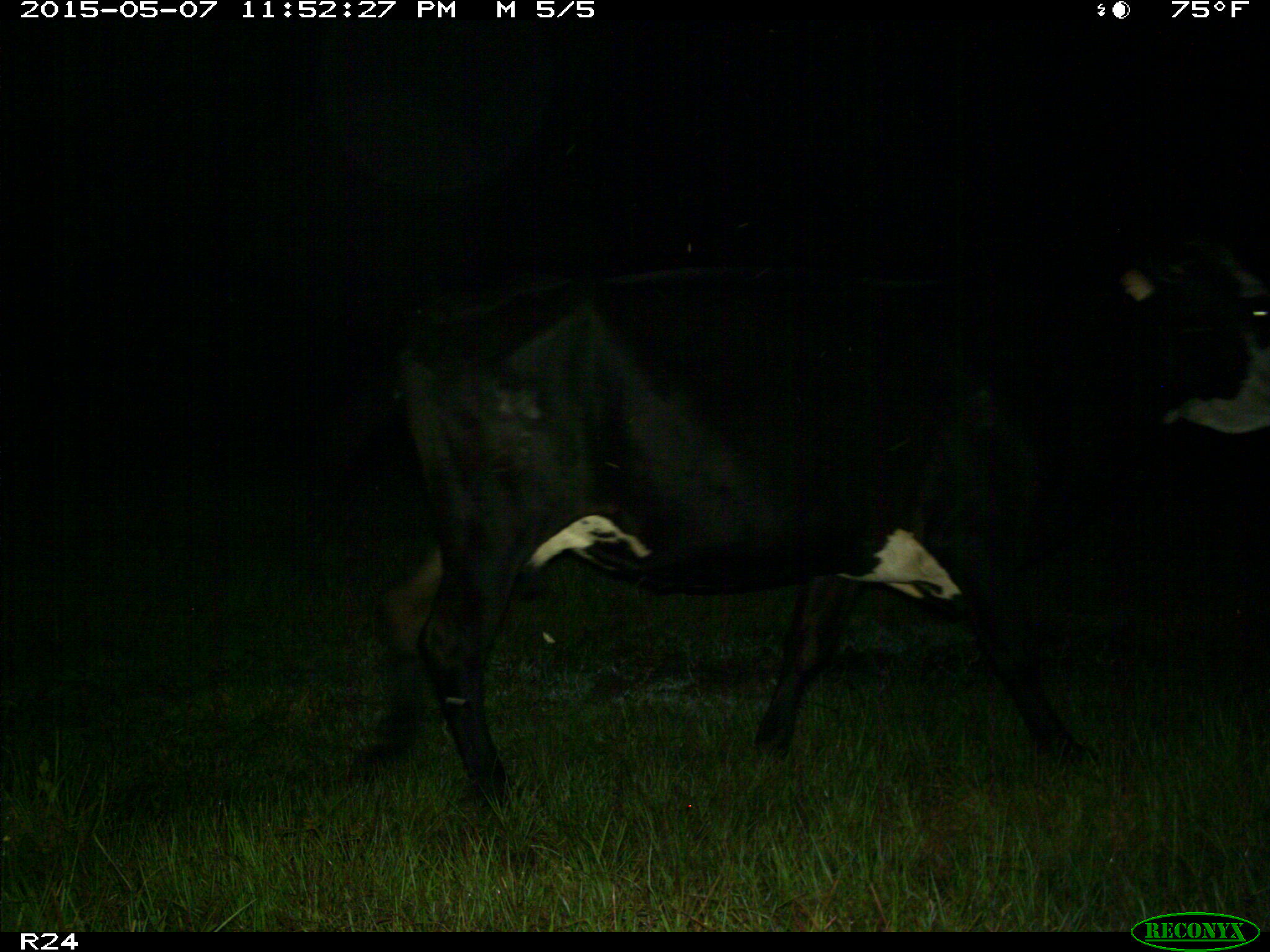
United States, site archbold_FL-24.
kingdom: Animalia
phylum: Chordata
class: Mammalia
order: Artiodactyla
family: Bovidae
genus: Bos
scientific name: Bos taurus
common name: domestic cow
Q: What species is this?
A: Bos taurus (domestic cow).